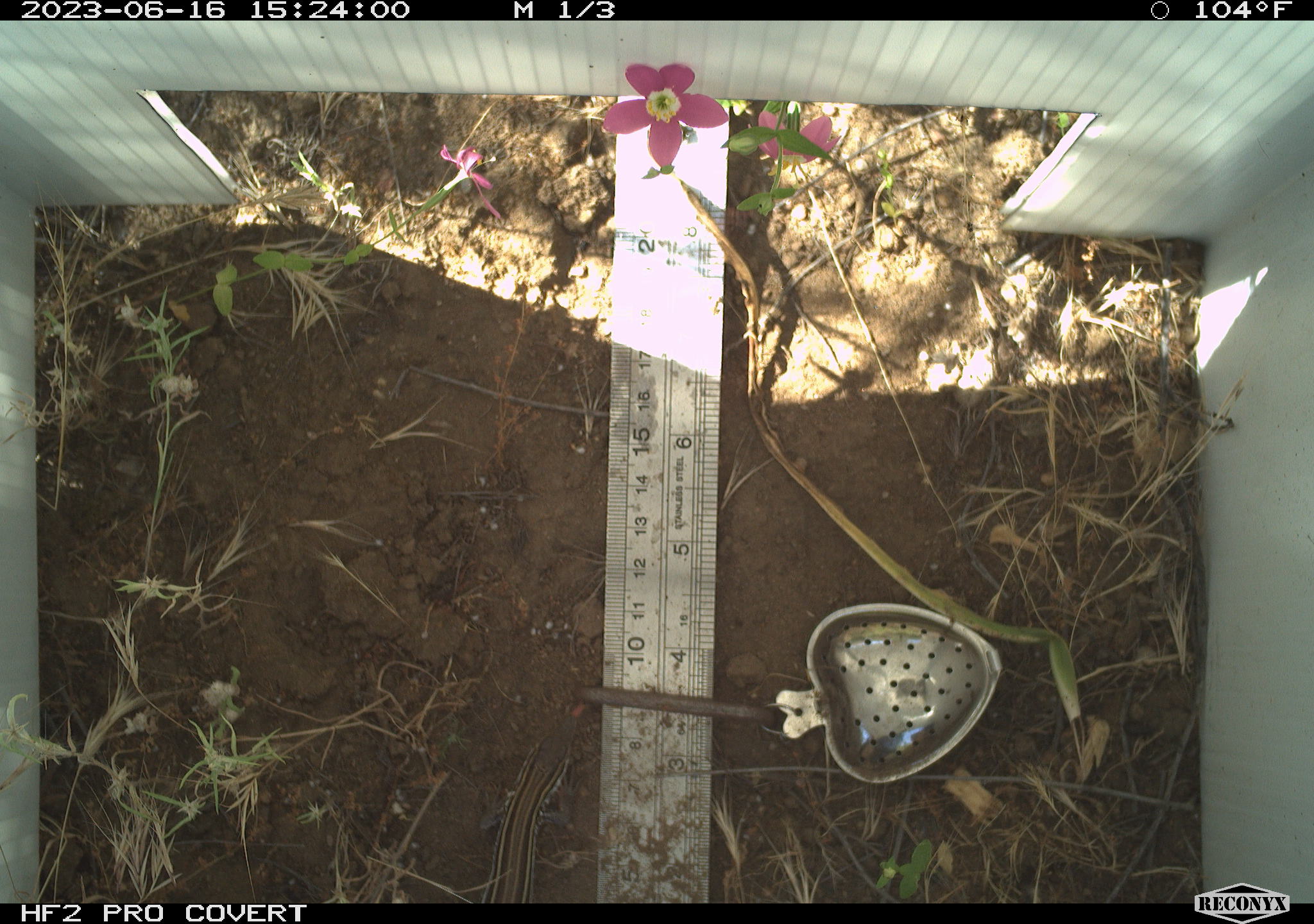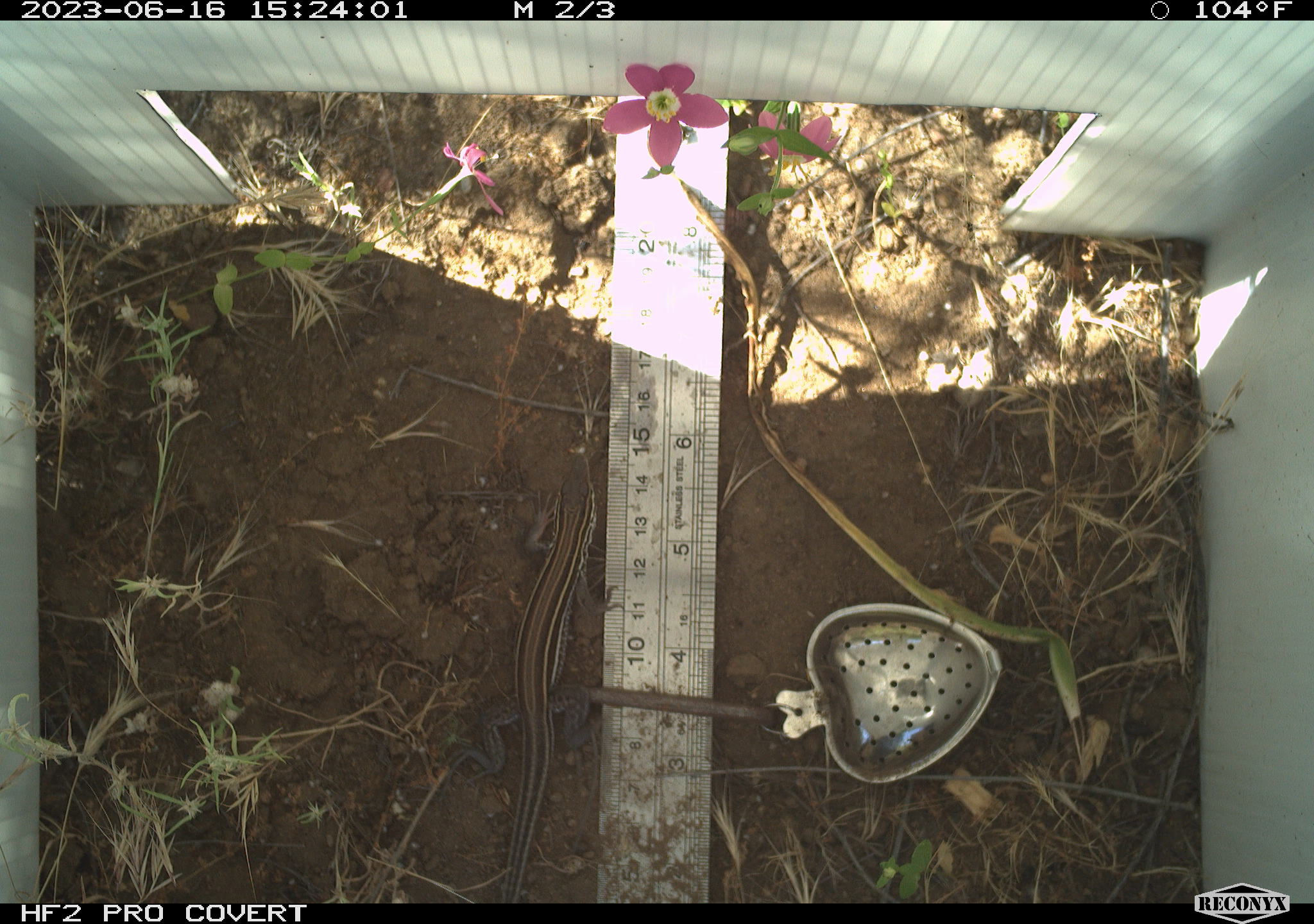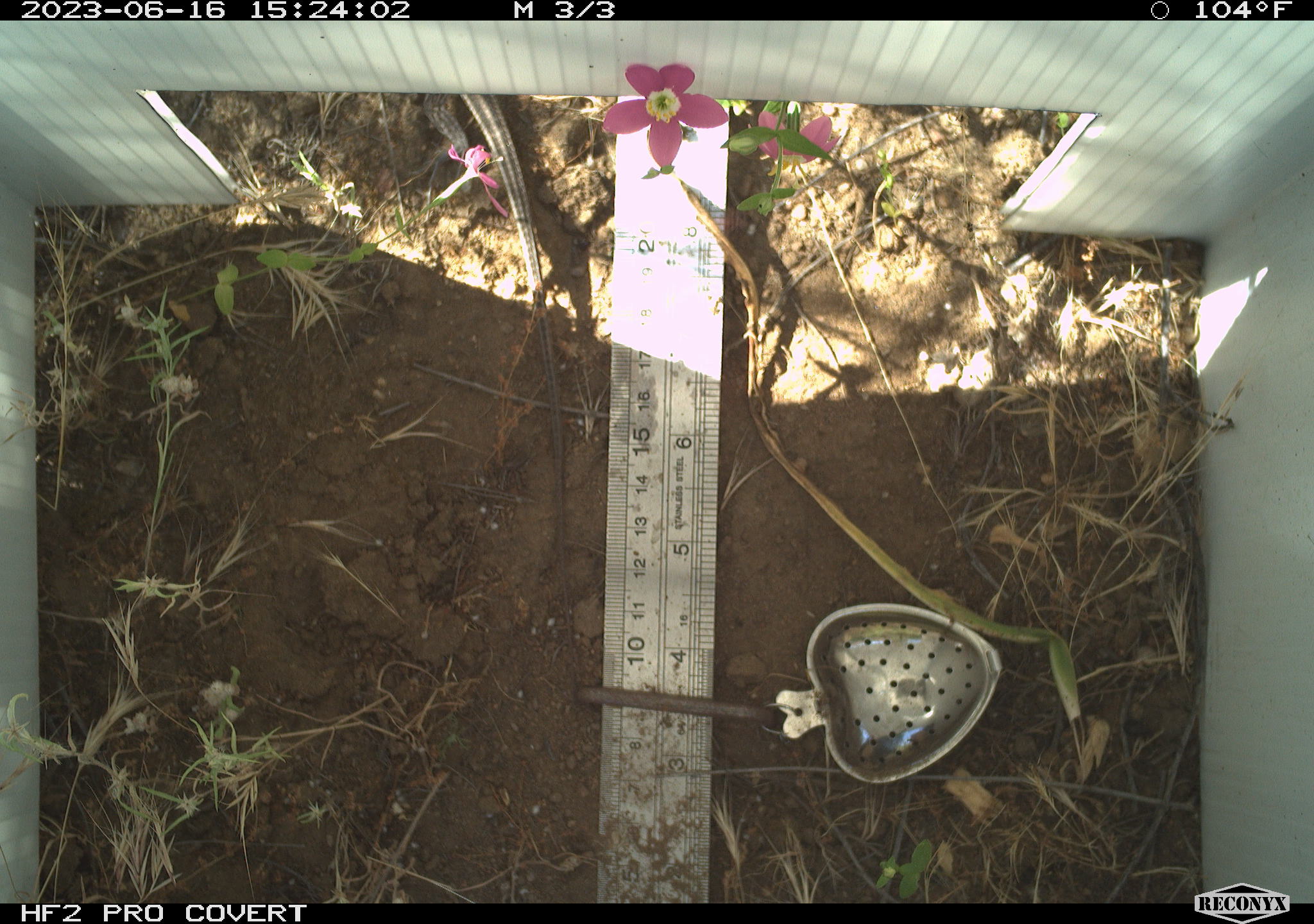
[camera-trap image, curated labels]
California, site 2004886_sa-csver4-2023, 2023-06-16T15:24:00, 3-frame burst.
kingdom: Animalia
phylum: Chordata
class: Reptilia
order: Squamata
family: Teiidae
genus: Aspidoscelis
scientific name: Aspidoscelis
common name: whiptail lizards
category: aspidoscelis species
Aspidoscelis species (whiptail lizards) (Aspidoscelis).